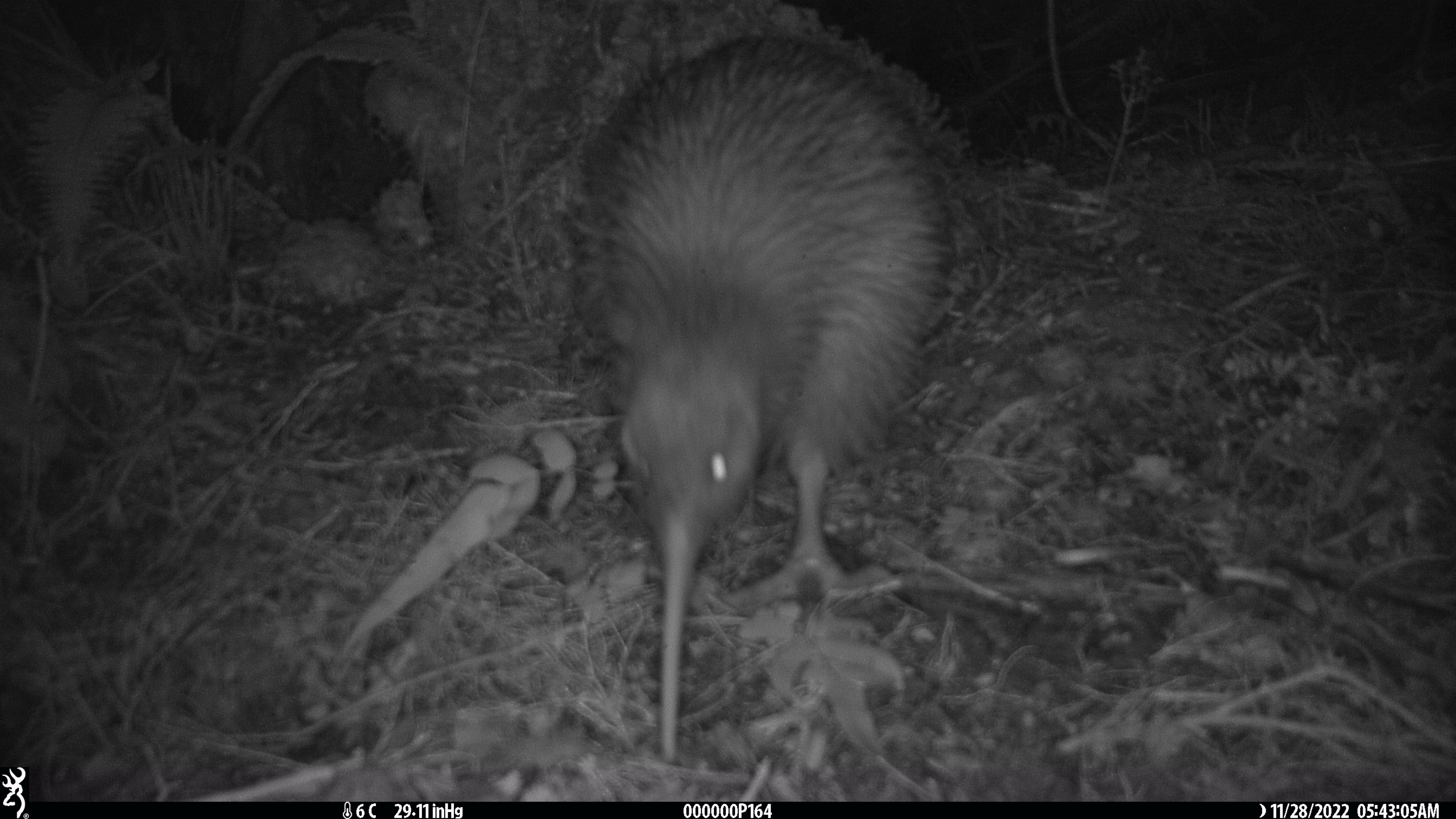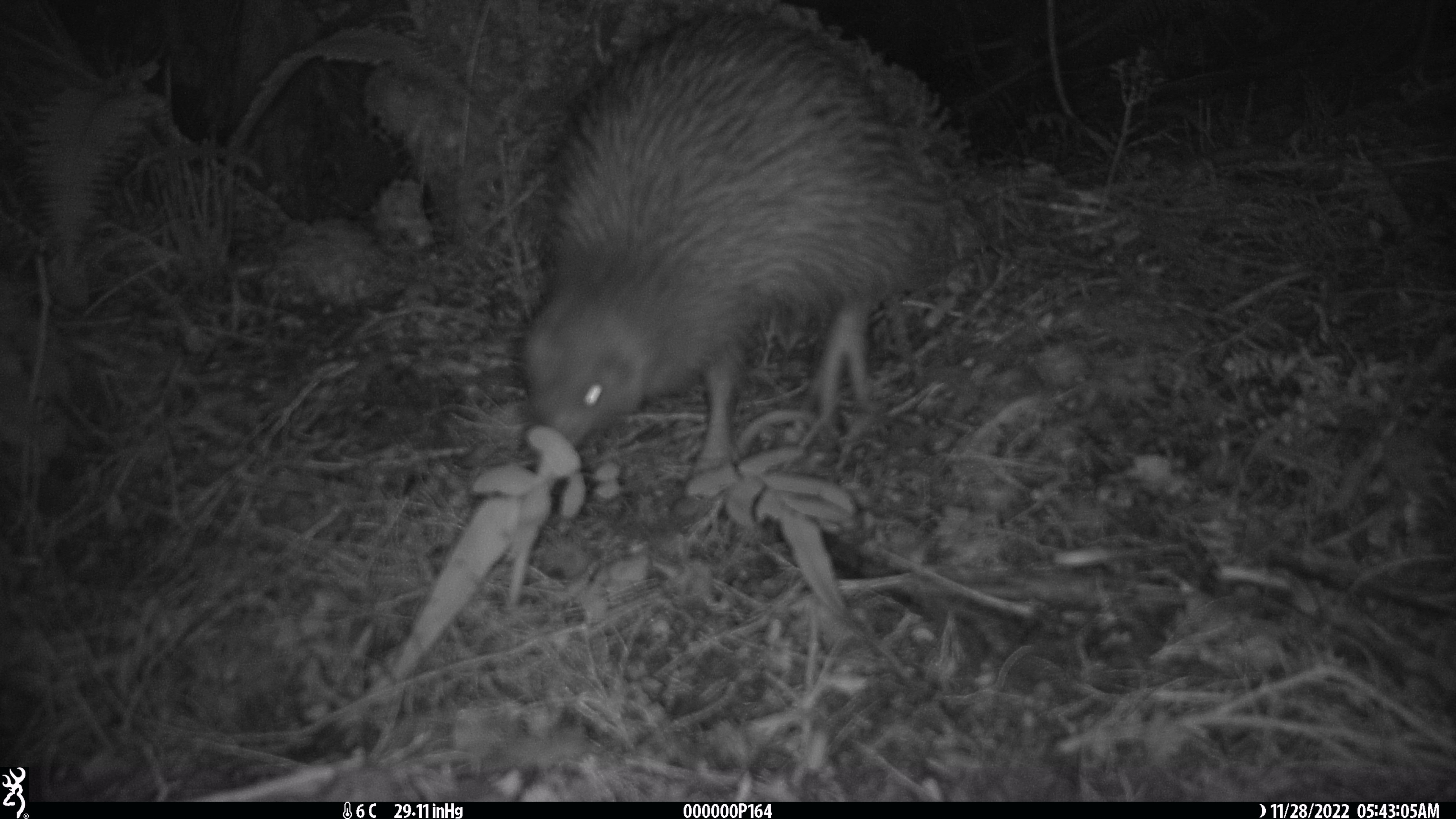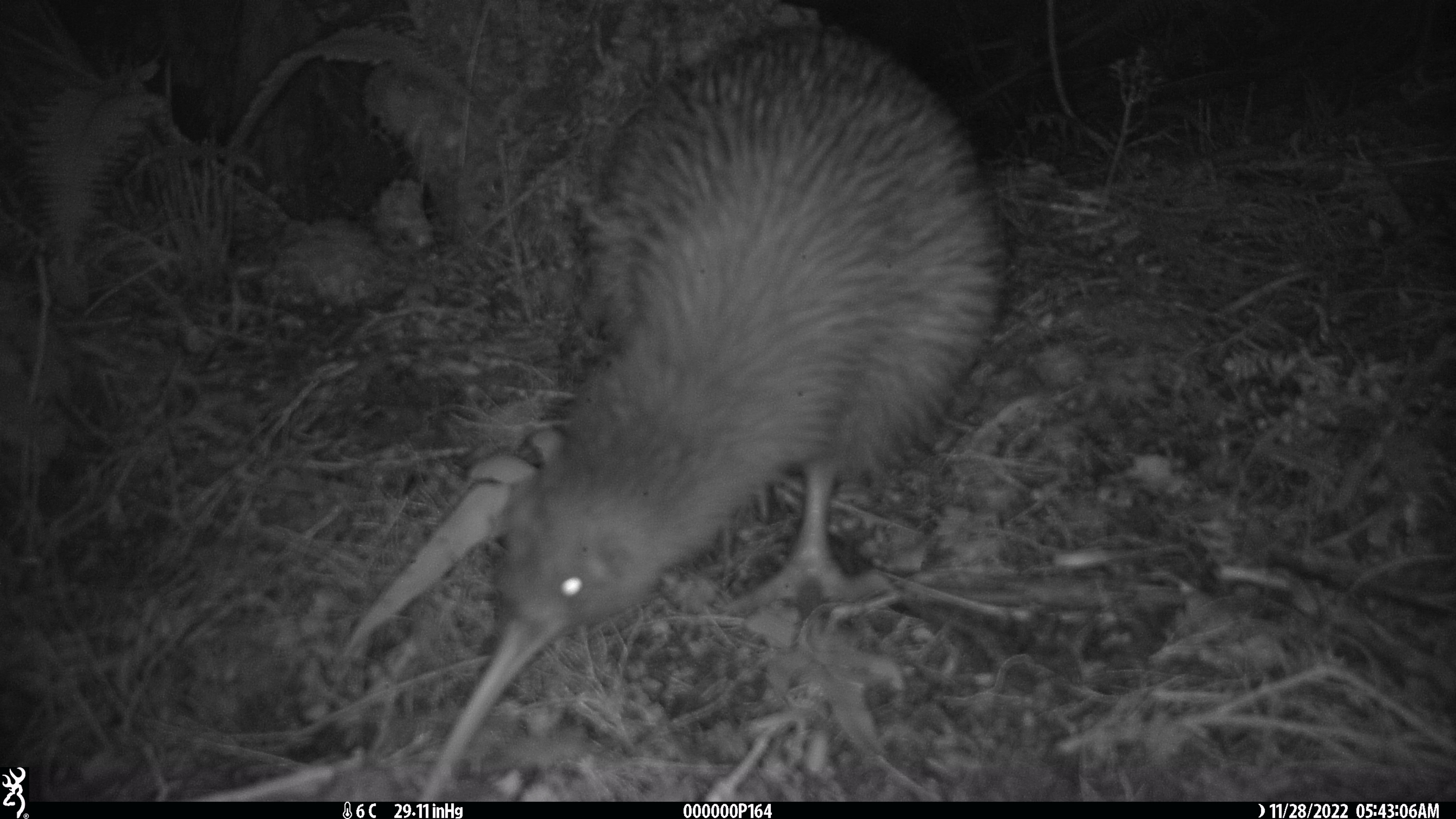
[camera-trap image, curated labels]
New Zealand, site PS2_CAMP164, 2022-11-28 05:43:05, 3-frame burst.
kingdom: Animalia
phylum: Chordata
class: Aves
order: Apterygiformes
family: Apterygidae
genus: Apteryx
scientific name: Apteryx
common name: kiwi